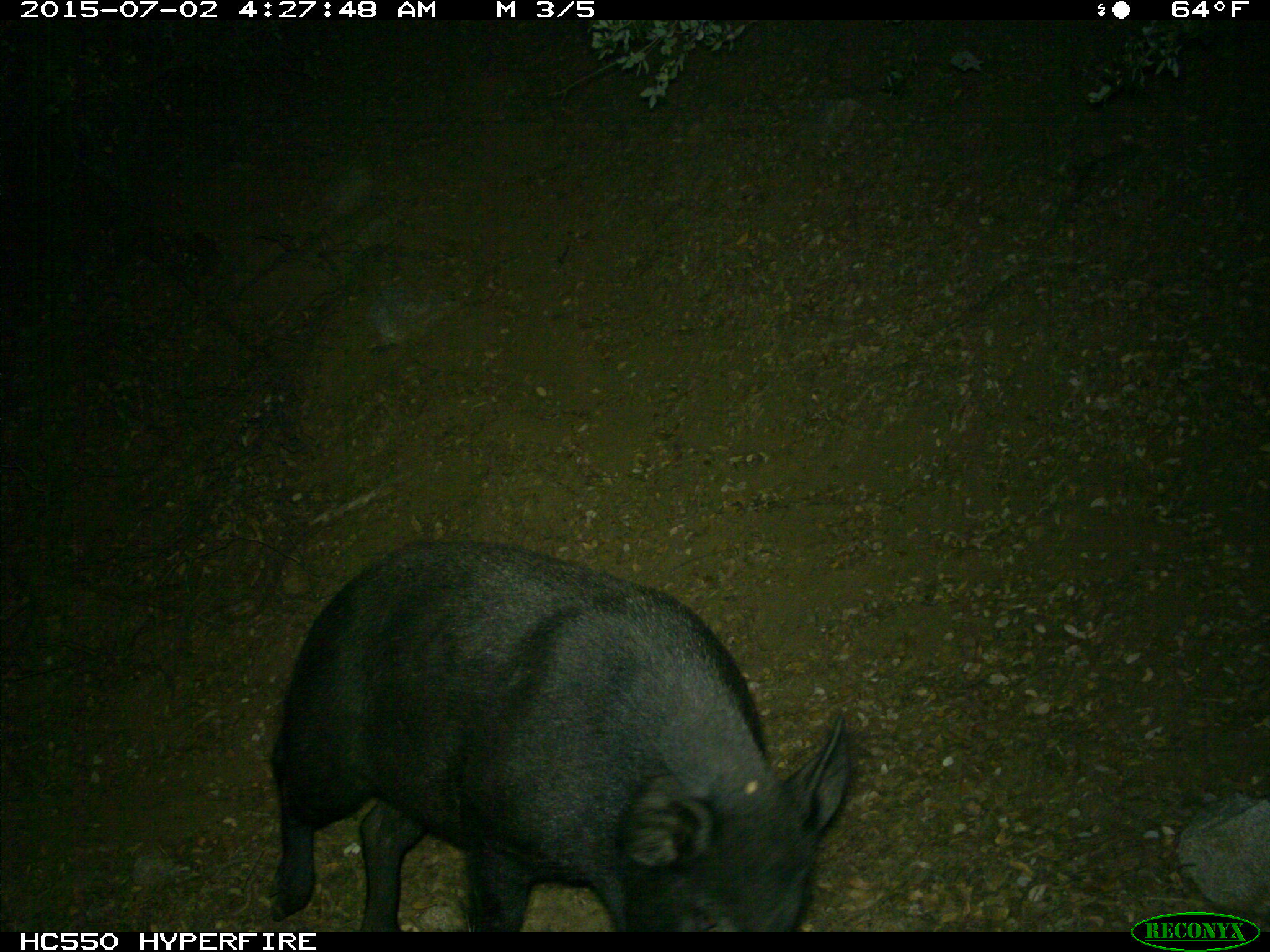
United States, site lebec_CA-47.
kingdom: Animalia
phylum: Chordata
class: Mammalia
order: Artiodactyla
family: Suidae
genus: Sus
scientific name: Sus scrofa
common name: wild boar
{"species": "Sus scrofa (wild boar)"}